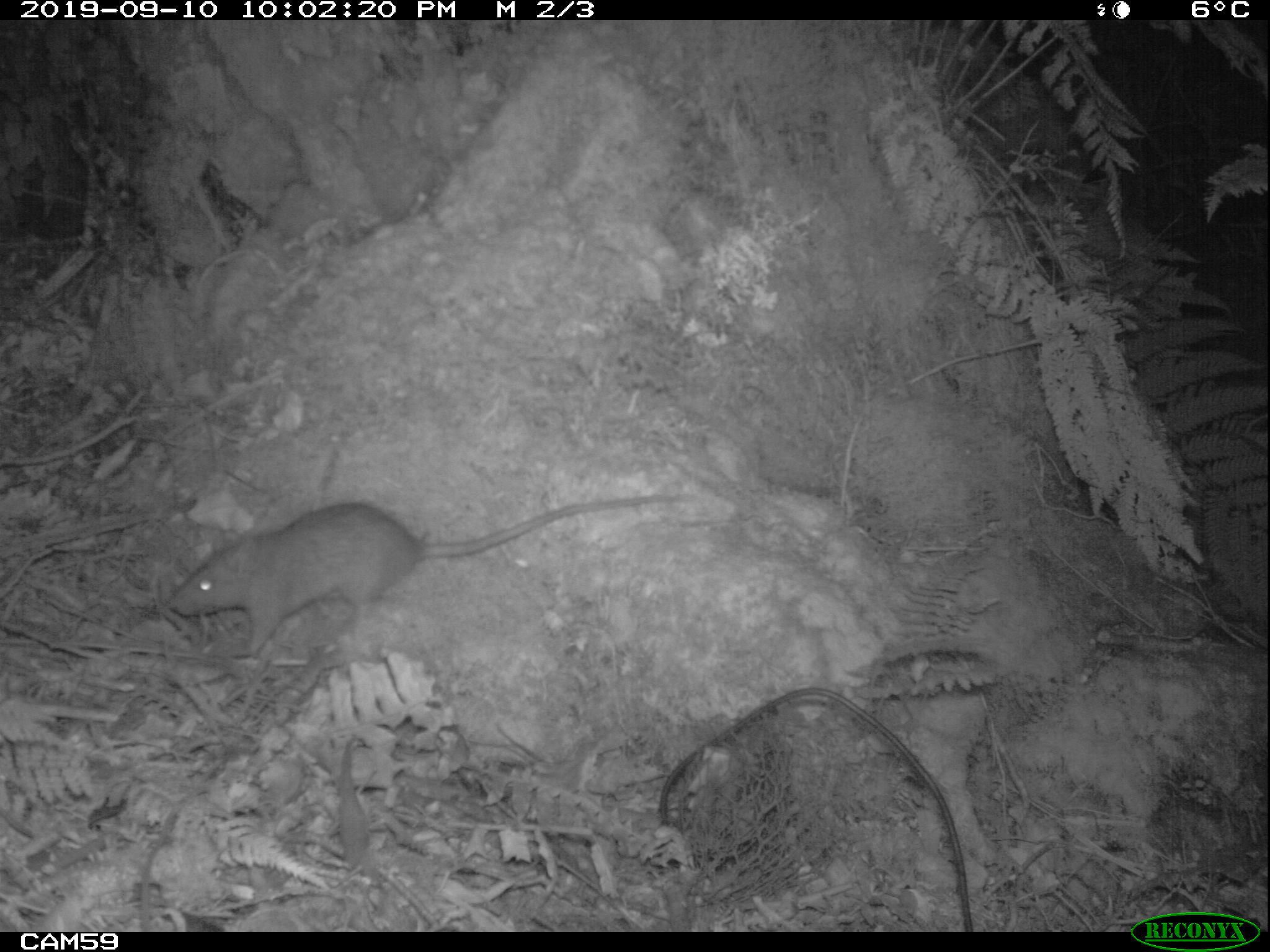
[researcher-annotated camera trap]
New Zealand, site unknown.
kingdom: Animalia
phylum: Chordata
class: Mammalia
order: Rodentia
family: Muridae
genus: Rattus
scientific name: Rattus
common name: rat